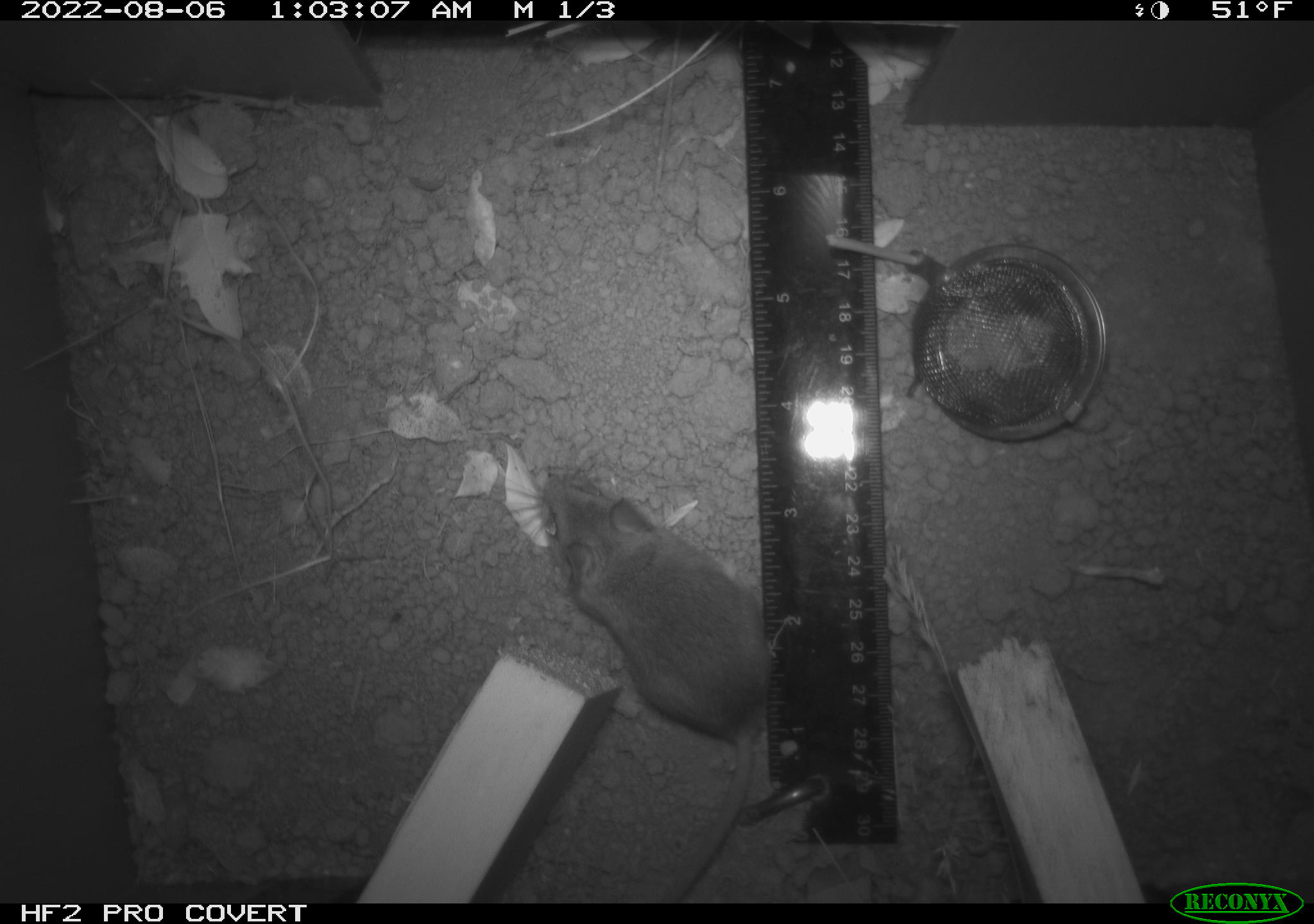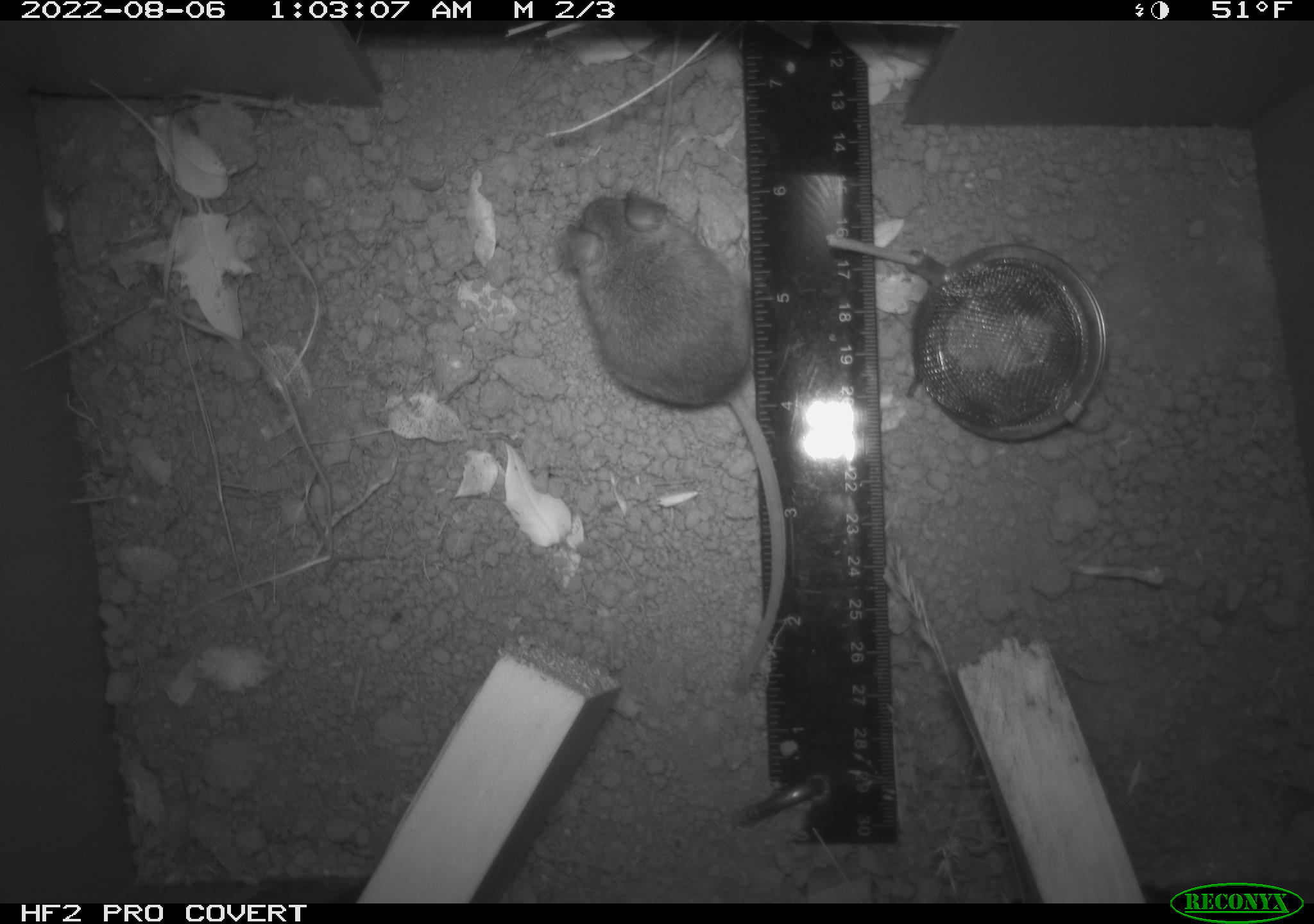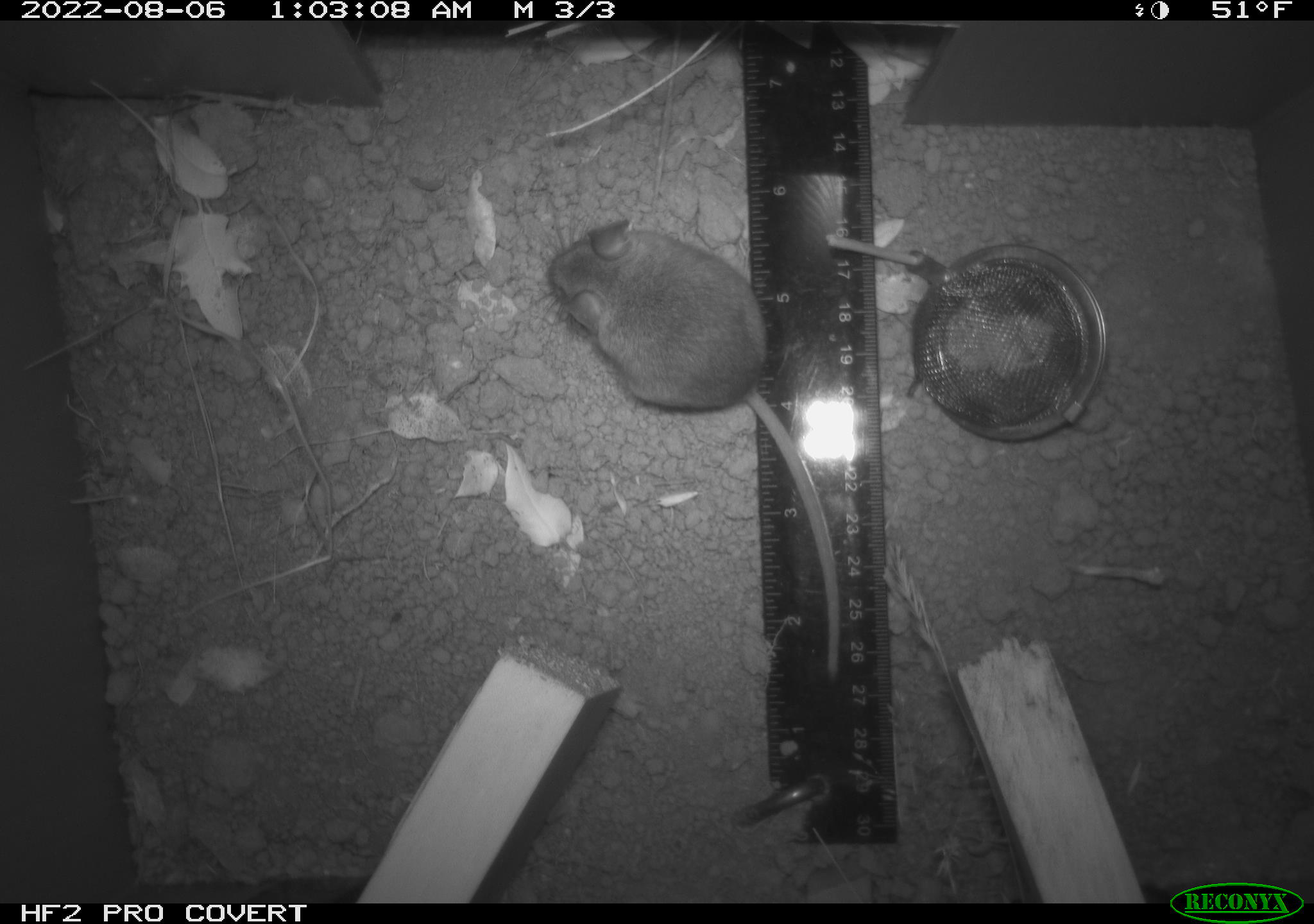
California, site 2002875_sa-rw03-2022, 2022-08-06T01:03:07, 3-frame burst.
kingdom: Animalia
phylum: Chordata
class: Mammalia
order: Rodentia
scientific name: Rodentia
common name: mouse species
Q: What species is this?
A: Mouse species (Rodentia).